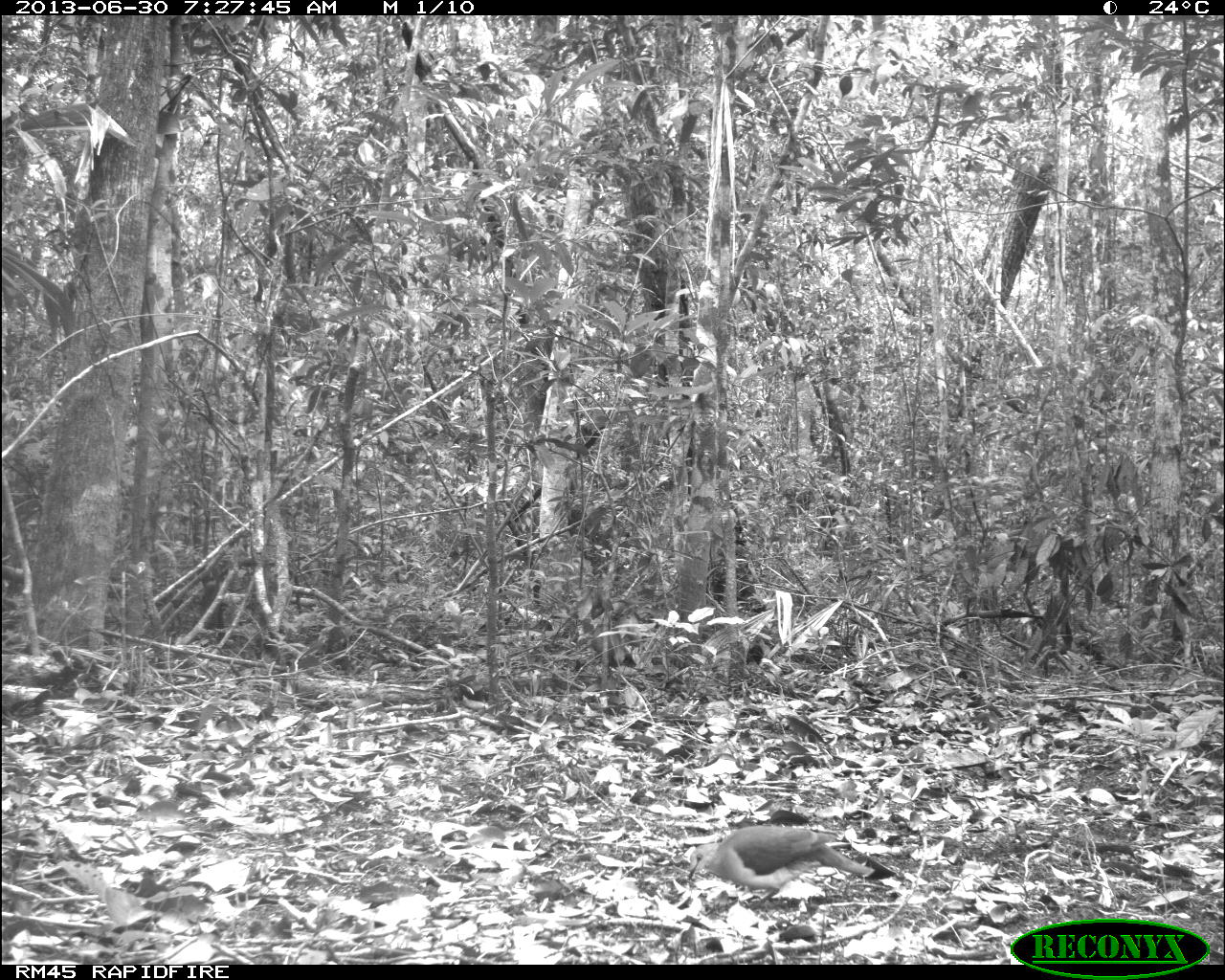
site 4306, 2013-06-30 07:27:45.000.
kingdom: Animalia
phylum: Chordata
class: Aves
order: Columbiformes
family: Columbidae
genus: Leptotila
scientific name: Leptotila plumbeiceps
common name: gray-headed dove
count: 1